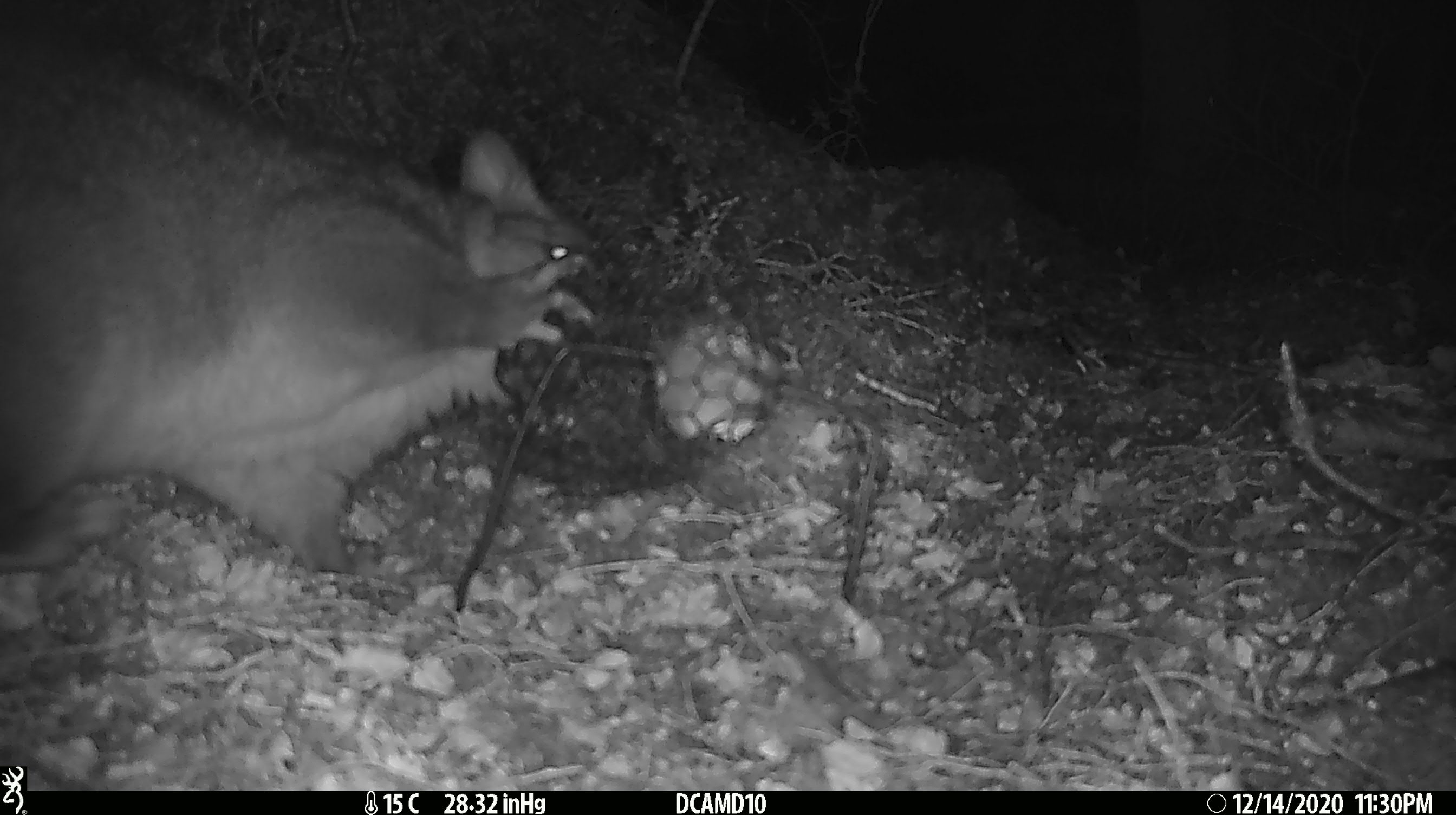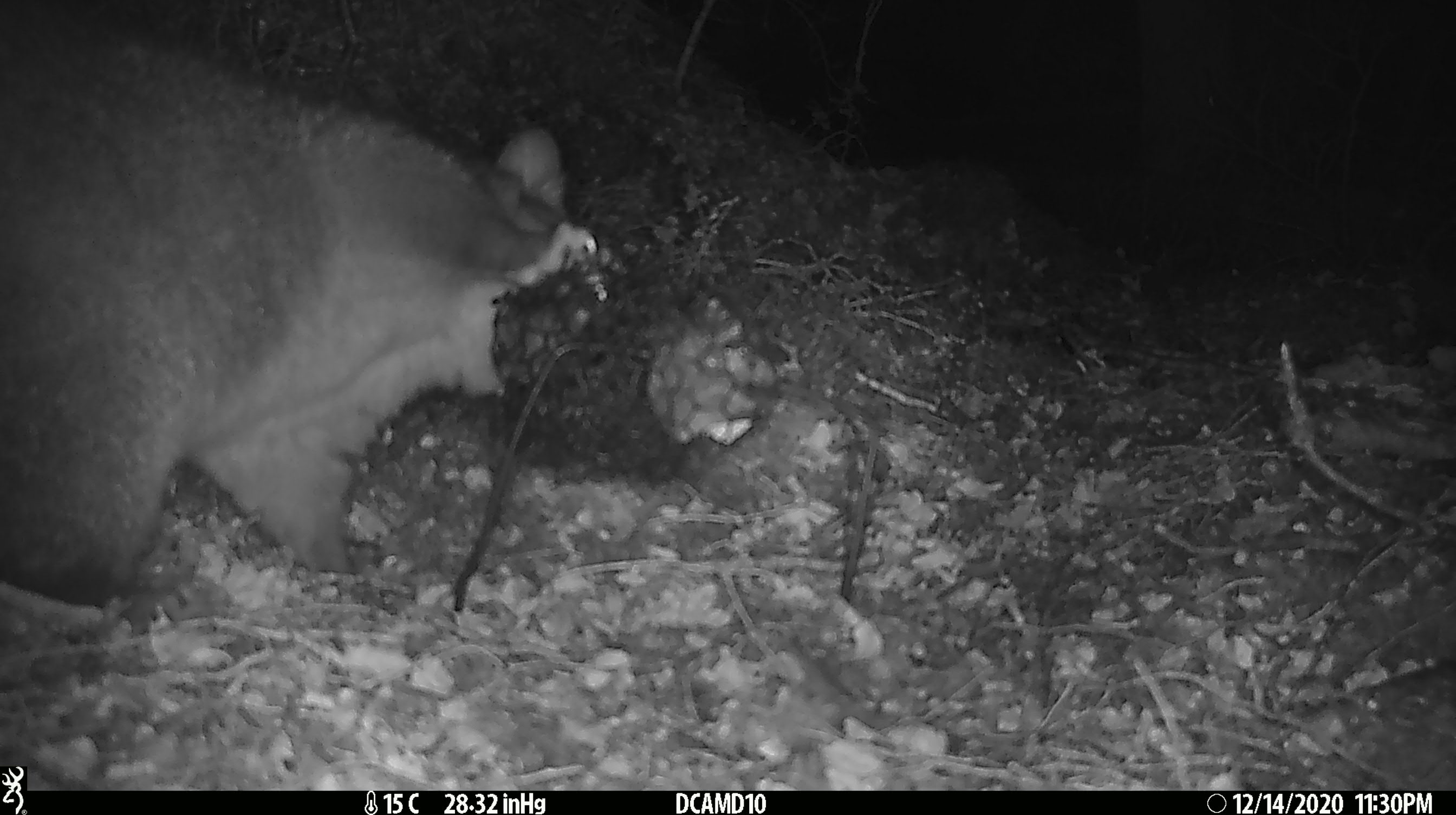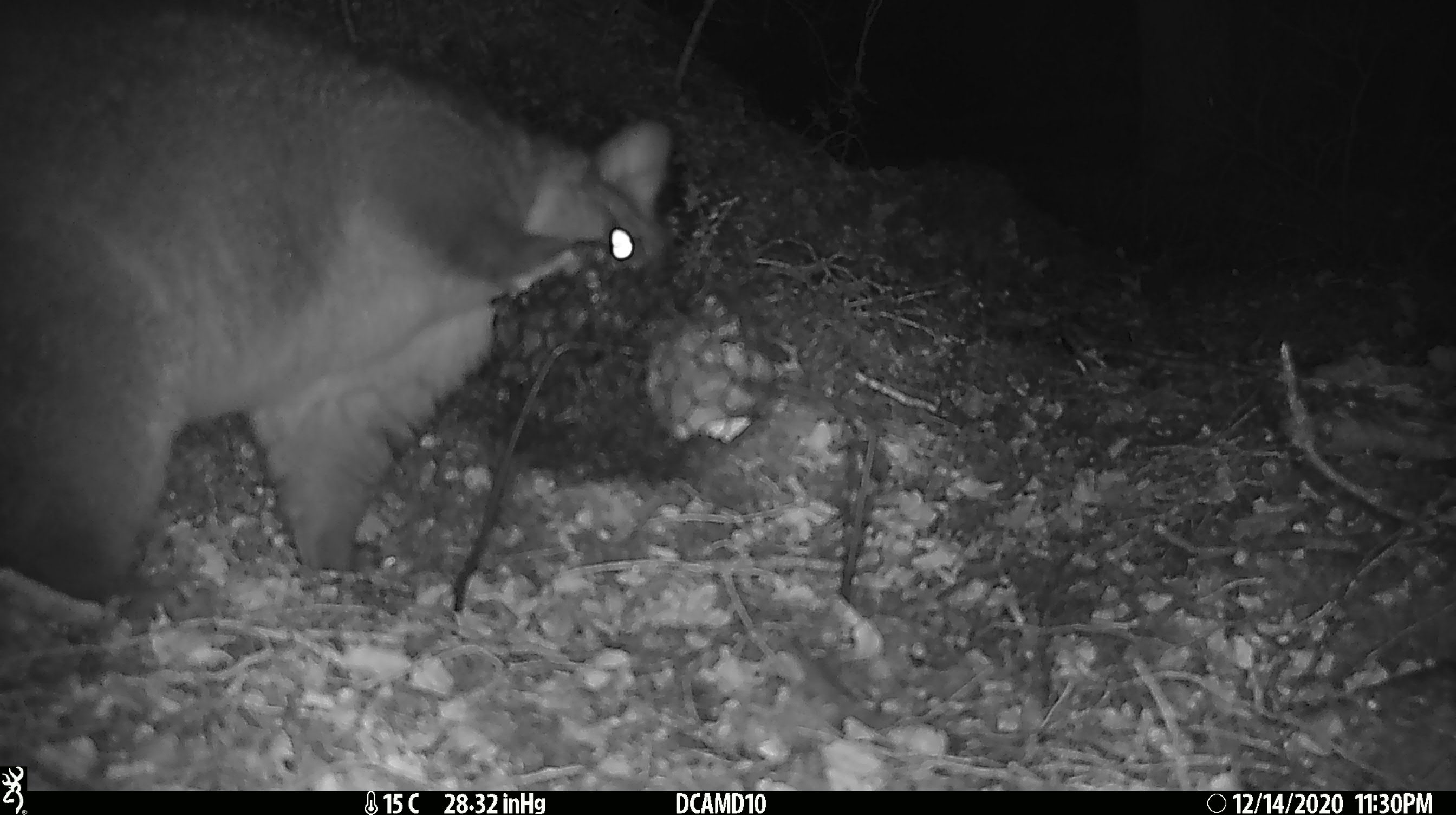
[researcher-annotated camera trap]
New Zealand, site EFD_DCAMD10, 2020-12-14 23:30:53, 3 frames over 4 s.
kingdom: Animalia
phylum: Chordata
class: Mammalia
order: Diprotodontia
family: Phalangeridae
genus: Trichosurus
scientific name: Trichosurus vulpecula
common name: common brushtail possum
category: possum